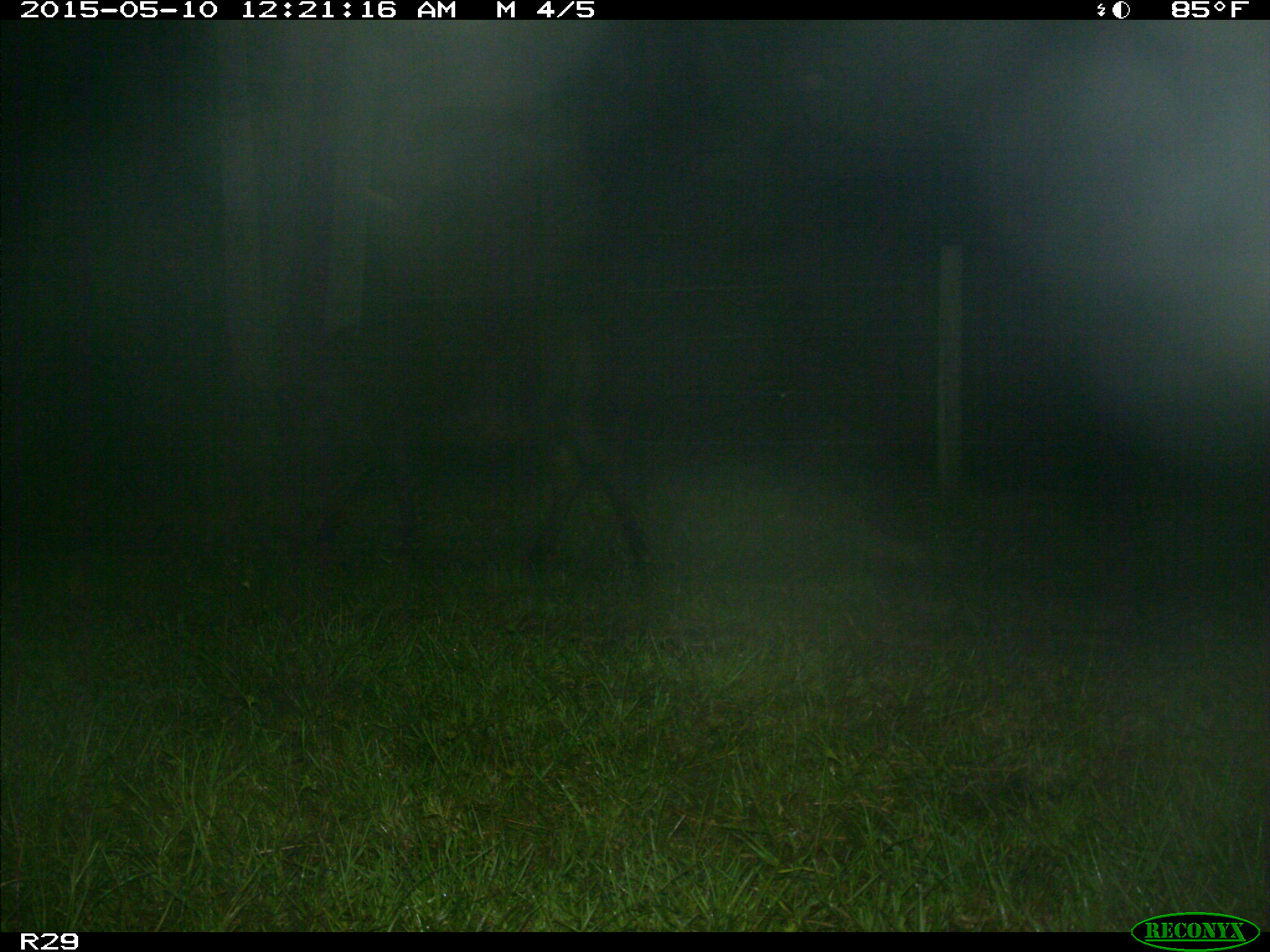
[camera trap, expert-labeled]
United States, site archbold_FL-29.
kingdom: Animalia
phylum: Chordata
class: Mammalia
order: Artiodactyla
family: Bovidae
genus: Bos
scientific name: Bos taurus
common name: domestic cow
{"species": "Bos taurus (domestic cow)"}